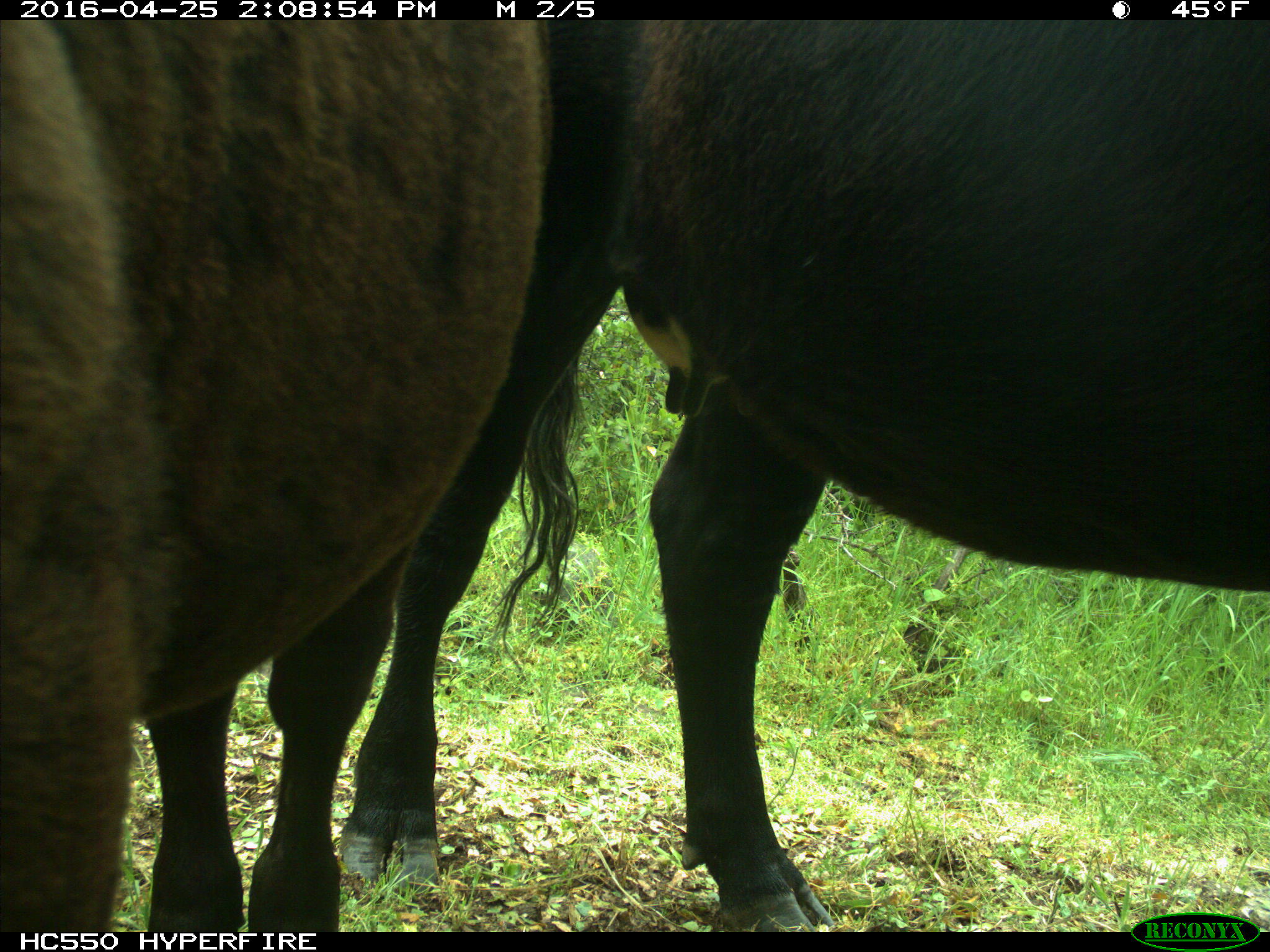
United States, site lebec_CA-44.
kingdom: Animalia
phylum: Chordata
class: Mammalia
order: Artiodactyla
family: Bovidae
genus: Bos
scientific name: Bos taurus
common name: domestic cow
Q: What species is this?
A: Bos taurus (domestic cow).